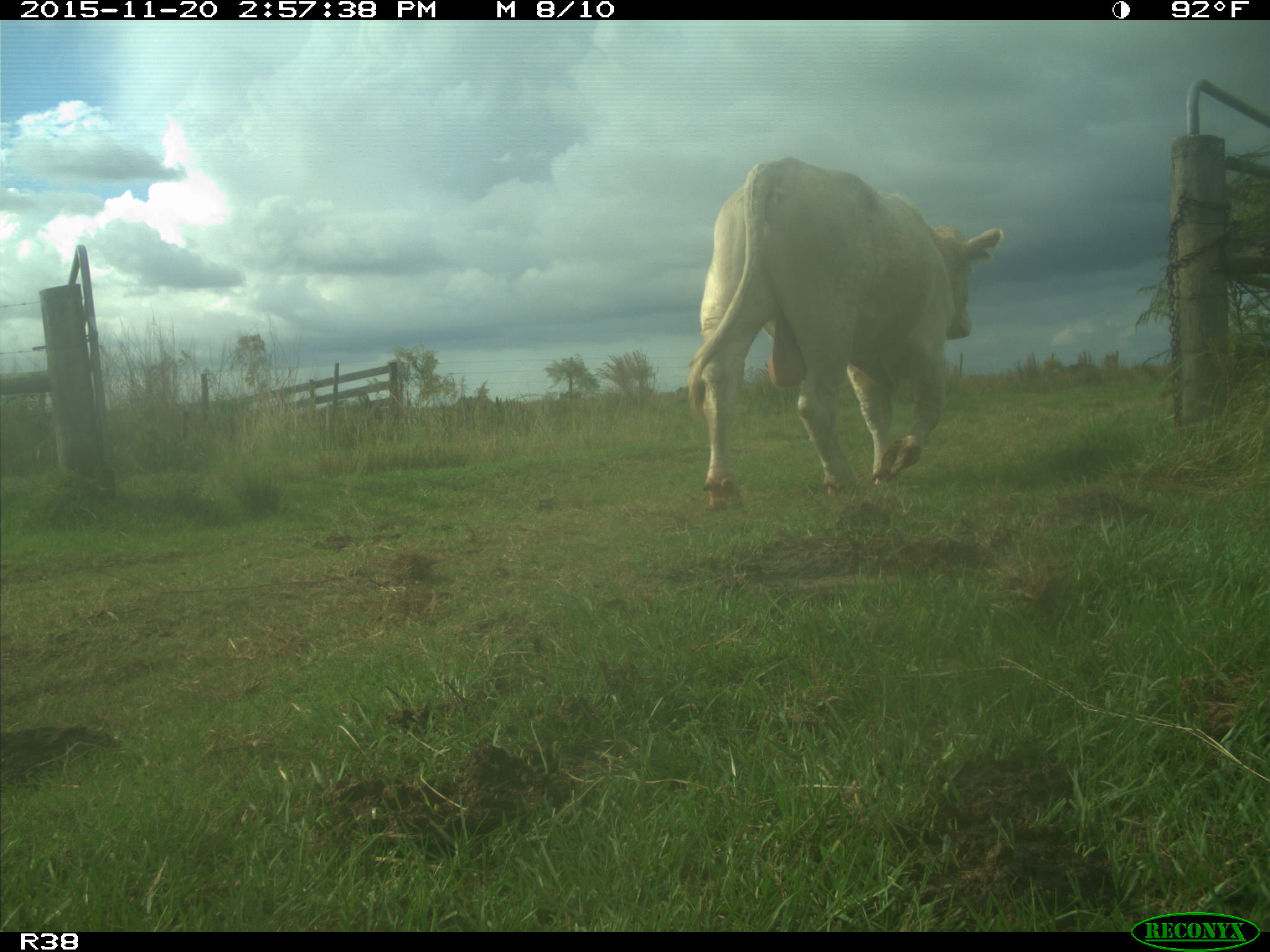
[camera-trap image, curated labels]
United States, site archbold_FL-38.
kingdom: Animalia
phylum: Chordata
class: Mammalia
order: Artiodactyla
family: Bovidae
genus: Bos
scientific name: Bos taurus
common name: domestic cow